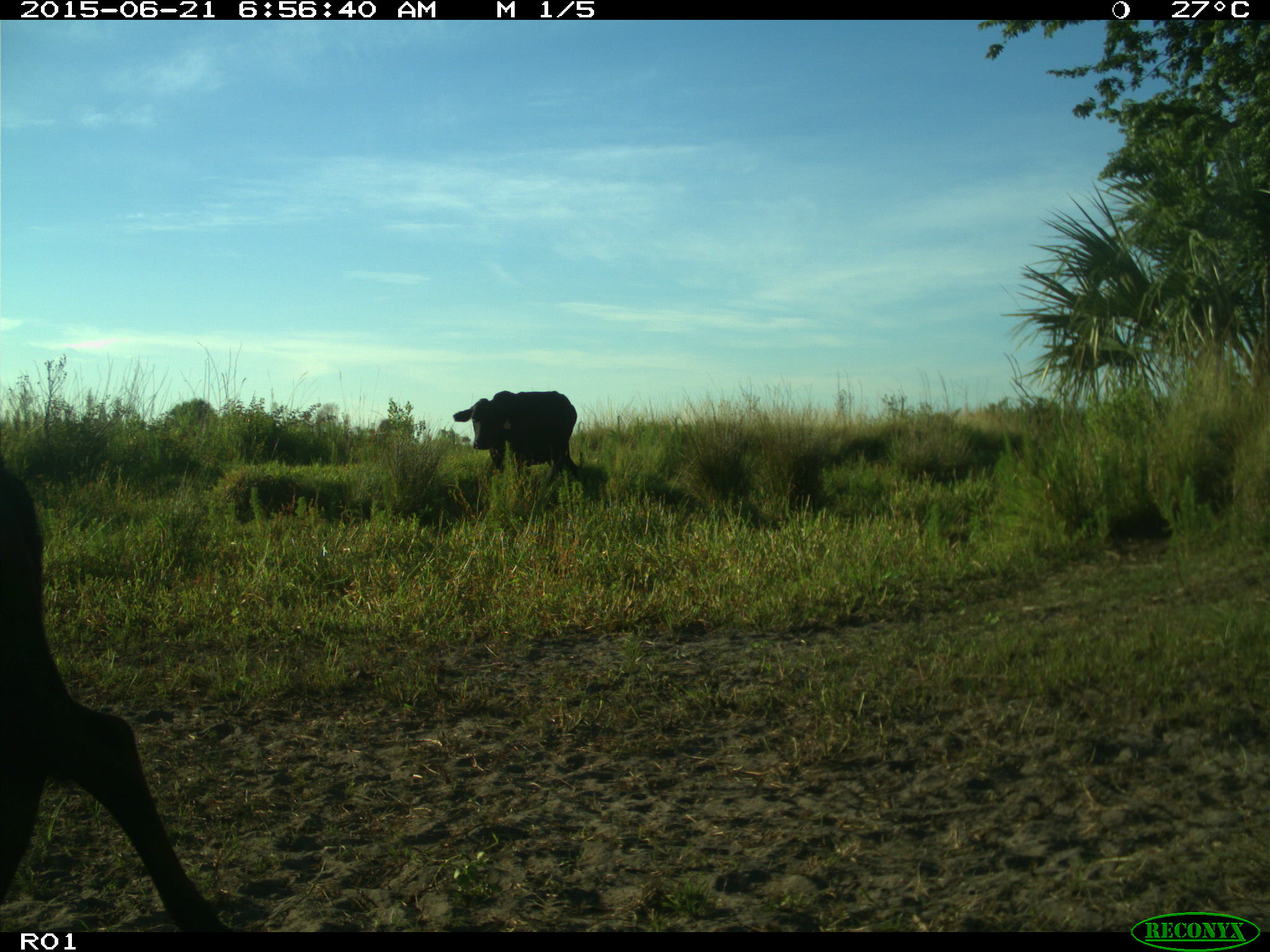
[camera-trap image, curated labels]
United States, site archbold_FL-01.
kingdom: Animalia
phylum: Chordata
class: Mammalia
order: Artiodactyla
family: Bovidae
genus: Bos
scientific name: Bos taurus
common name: domestic cow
Bos taurus (domestic cow).